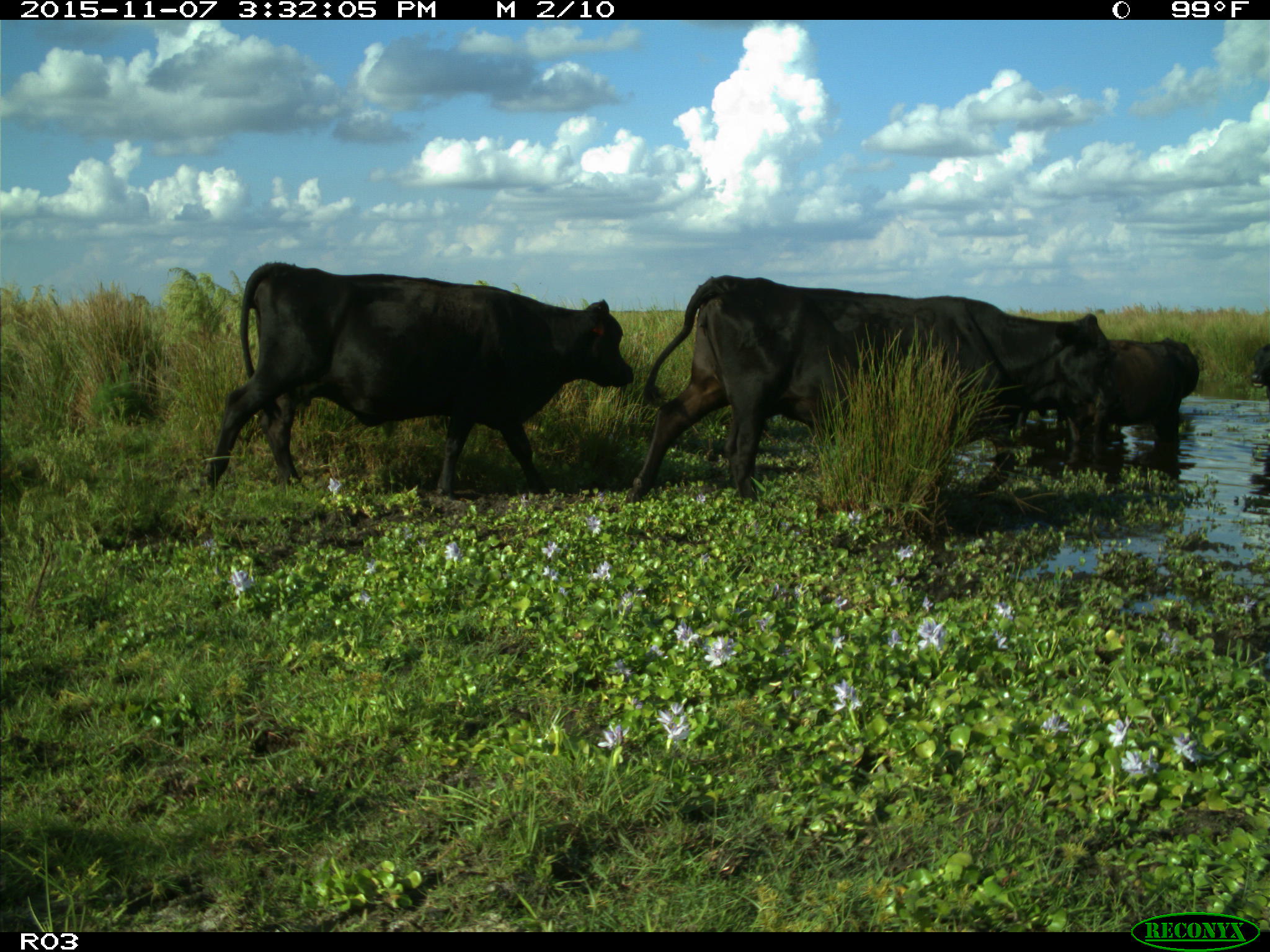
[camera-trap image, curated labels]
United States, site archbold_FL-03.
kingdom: Animalia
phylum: Chordata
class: Mammalia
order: Artiodactyla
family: Bovidae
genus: Bos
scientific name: Bos taurus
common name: domestic cow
Bos taurus (domestic cow).